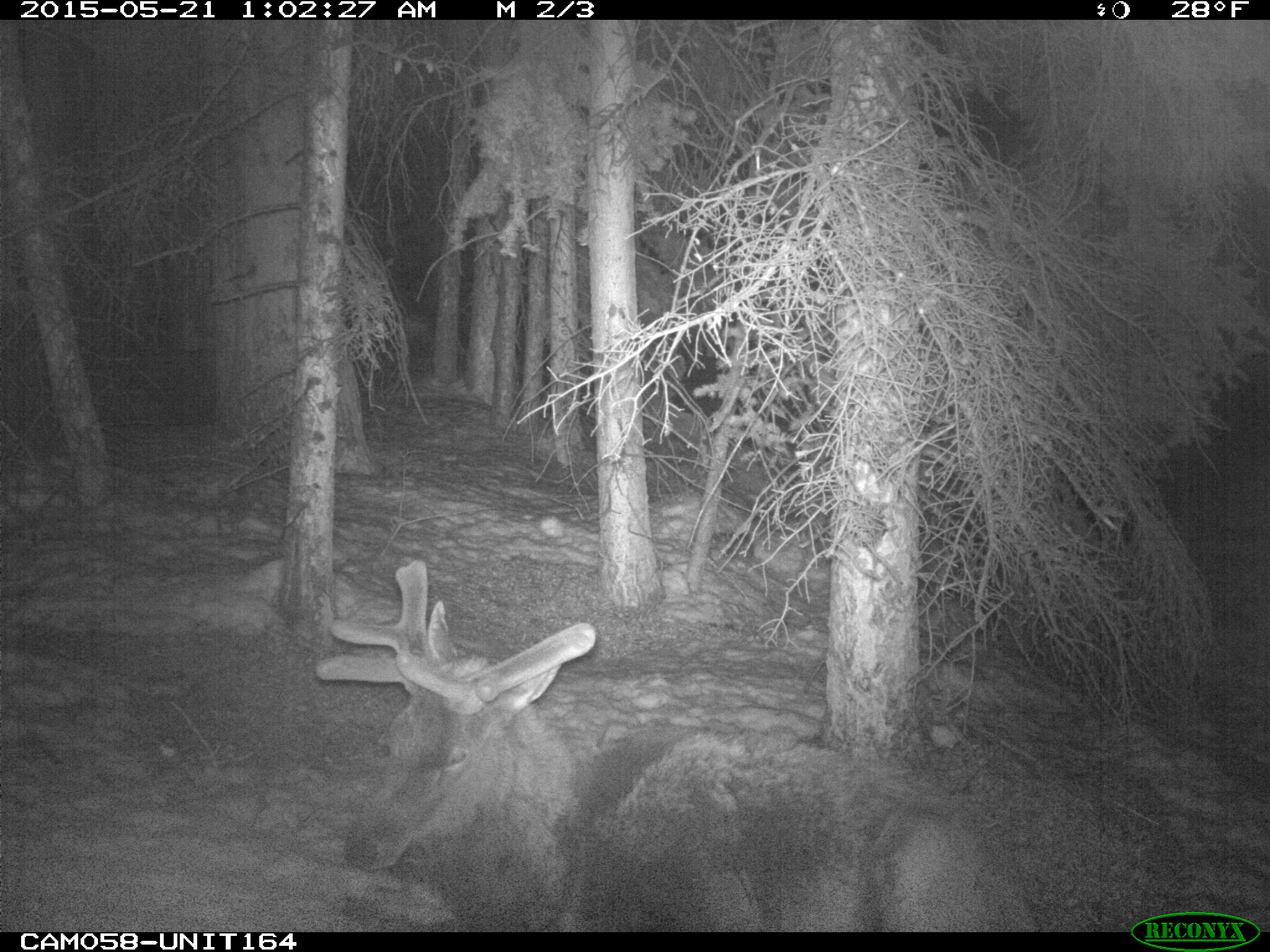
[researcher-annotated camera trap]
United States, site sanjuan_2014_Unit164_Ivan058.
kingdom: Animalia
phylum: Chordata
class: Mammalia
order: Artiodactyla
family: Cervidae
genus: Cervus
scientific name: Cervus elaphus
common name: red deer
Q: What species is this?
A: Cervus elaphus (red deer).